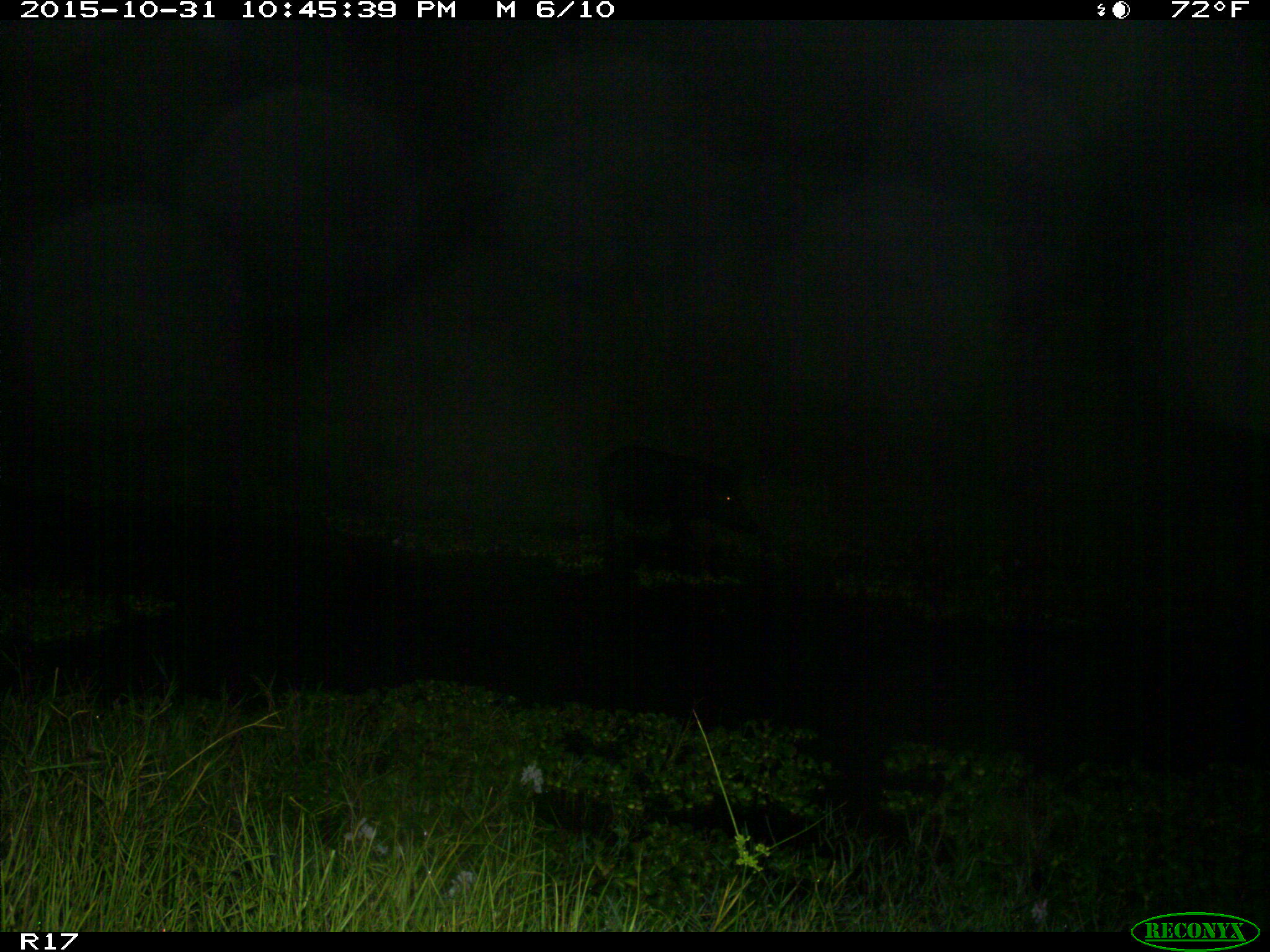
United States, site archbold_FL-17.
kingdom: Animalia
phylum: Chordata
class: Mammalia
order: Artiodactyla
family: Suidae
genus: Sus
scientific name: Sus scrofa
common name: wild boar